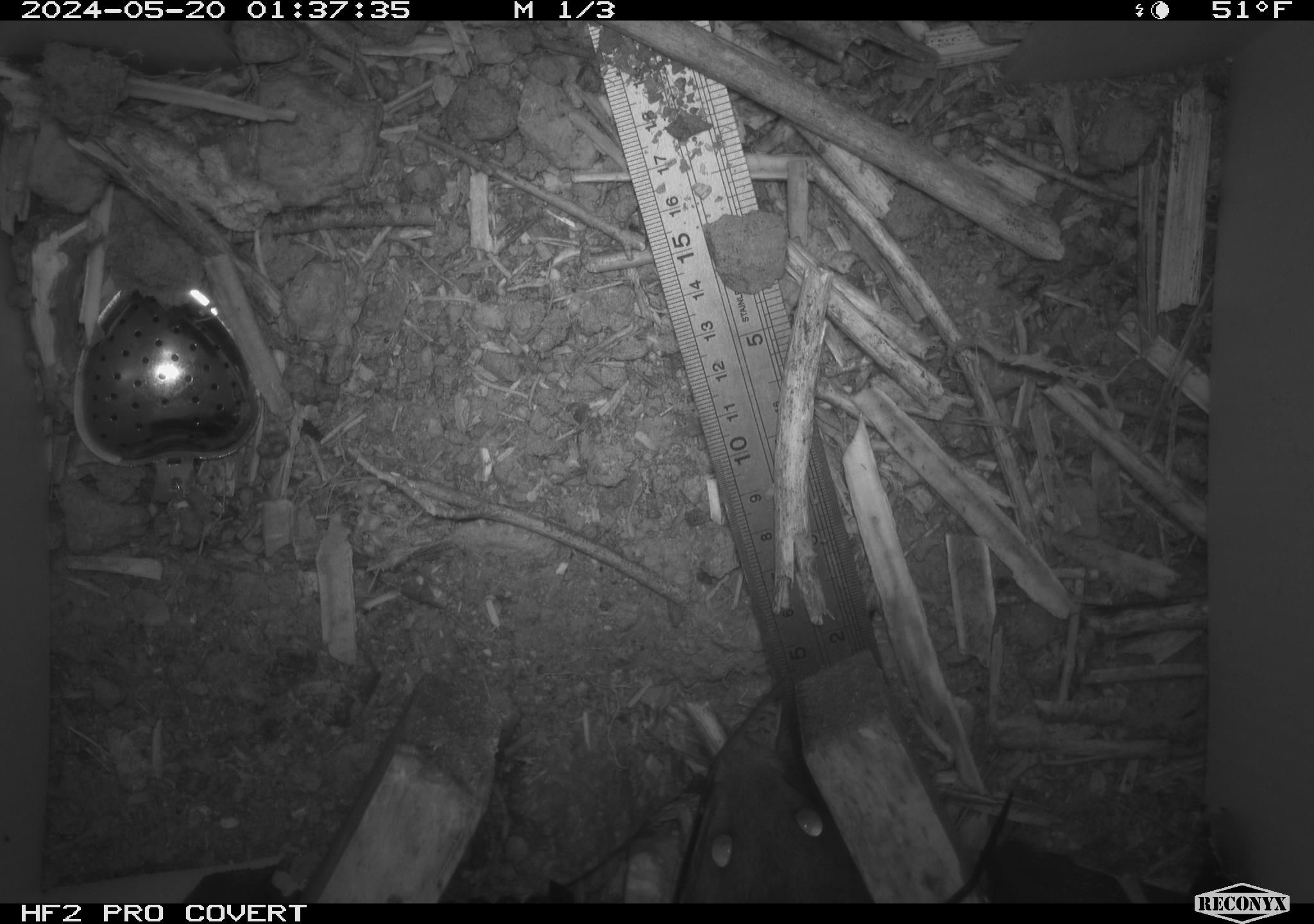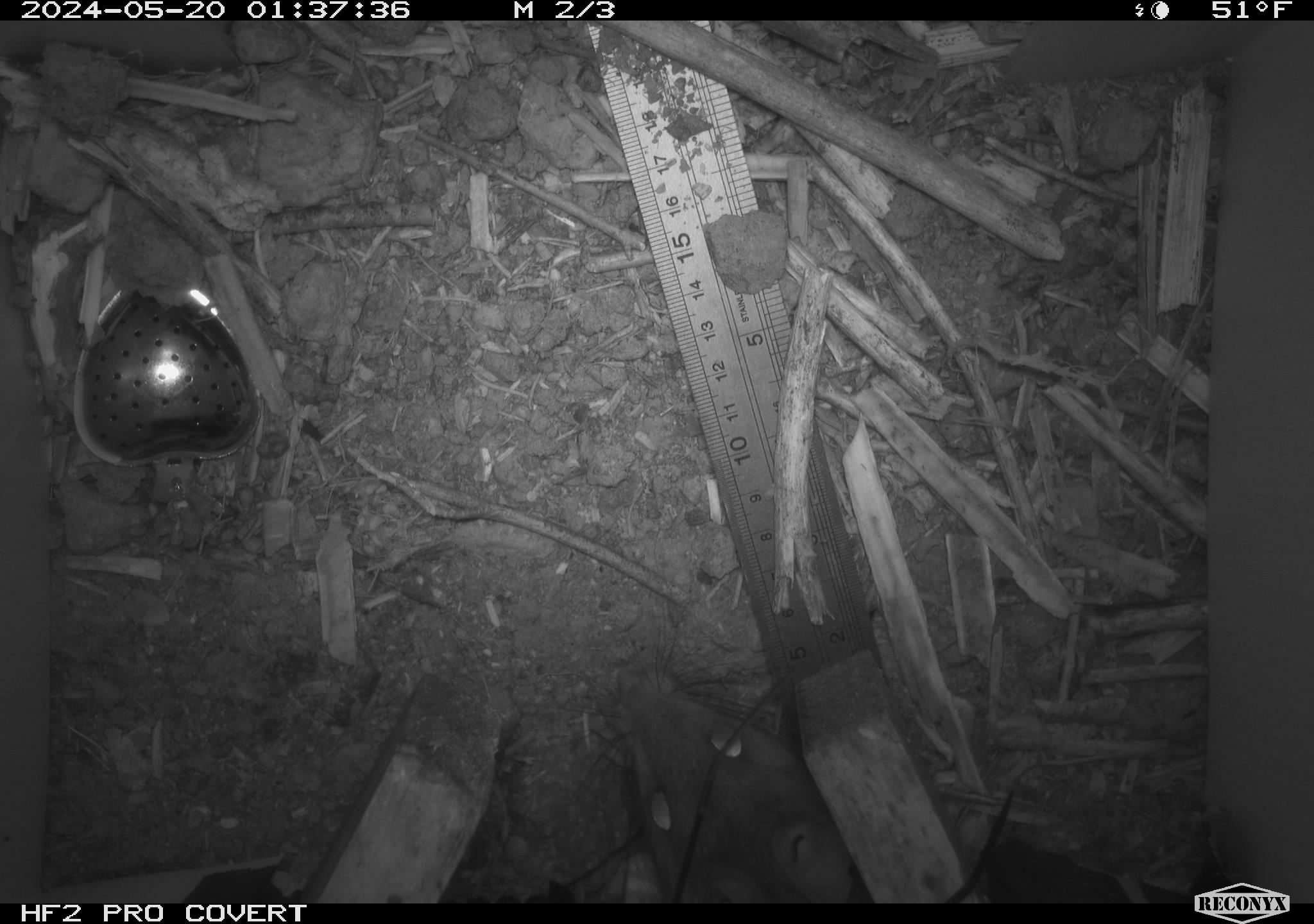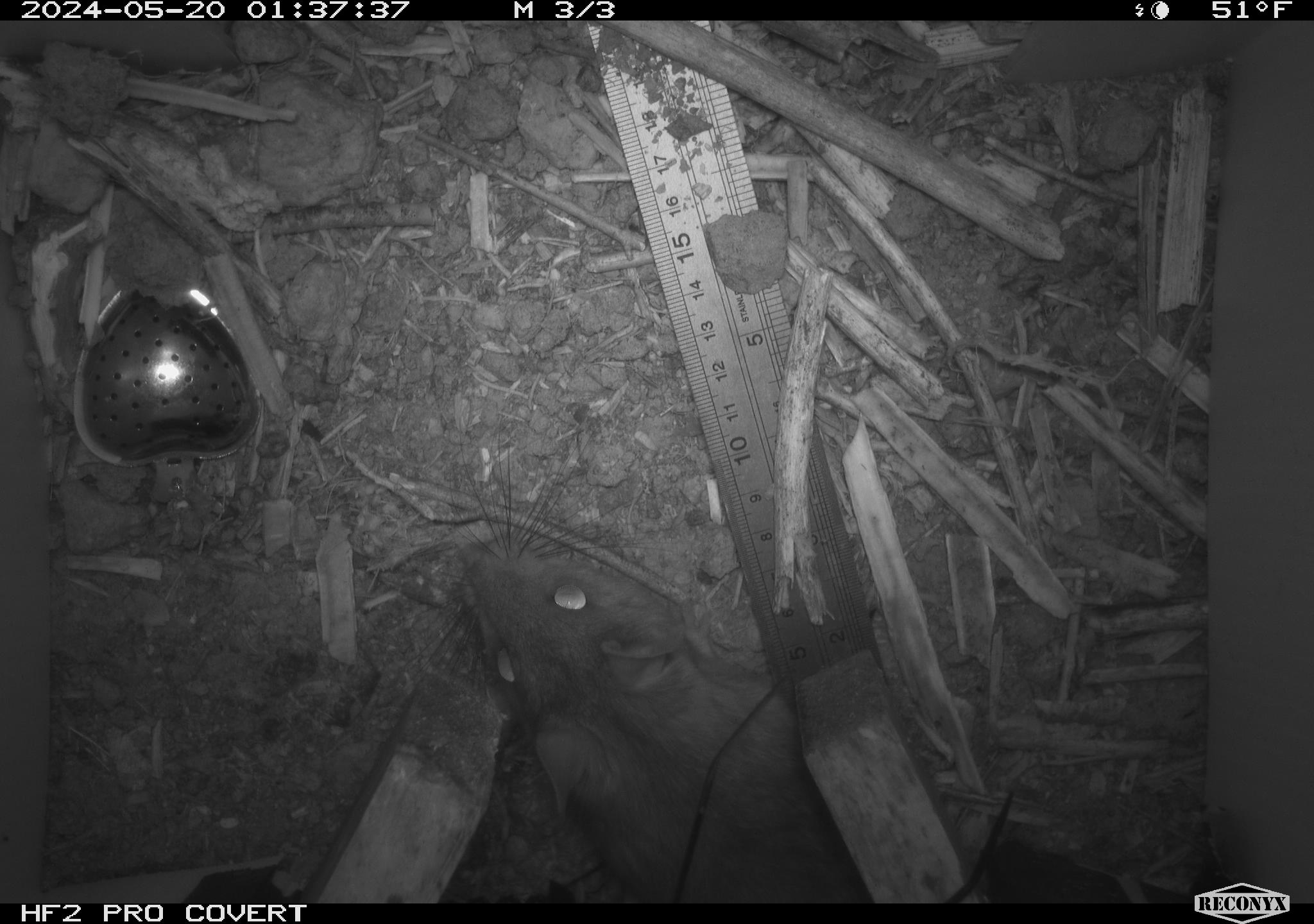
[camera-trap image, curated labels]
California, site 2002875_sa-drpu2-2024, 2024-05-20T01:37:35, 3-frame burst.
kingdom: Animalia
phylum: Chordata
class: Mammalia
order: Rodentia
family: Cricetidae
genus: Neotoma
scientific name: Neotoma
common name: pack rat or woodrat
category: neotoma species